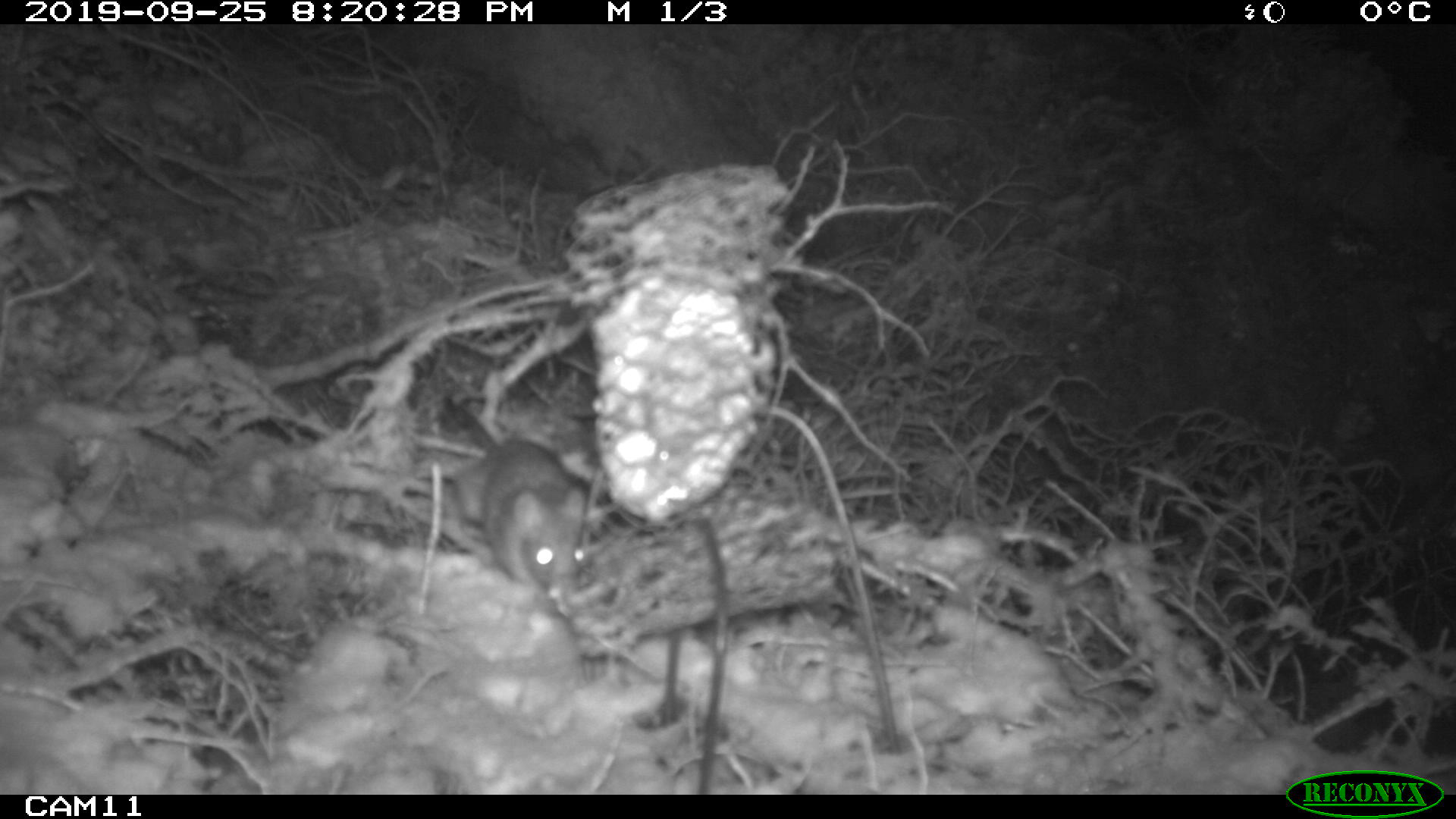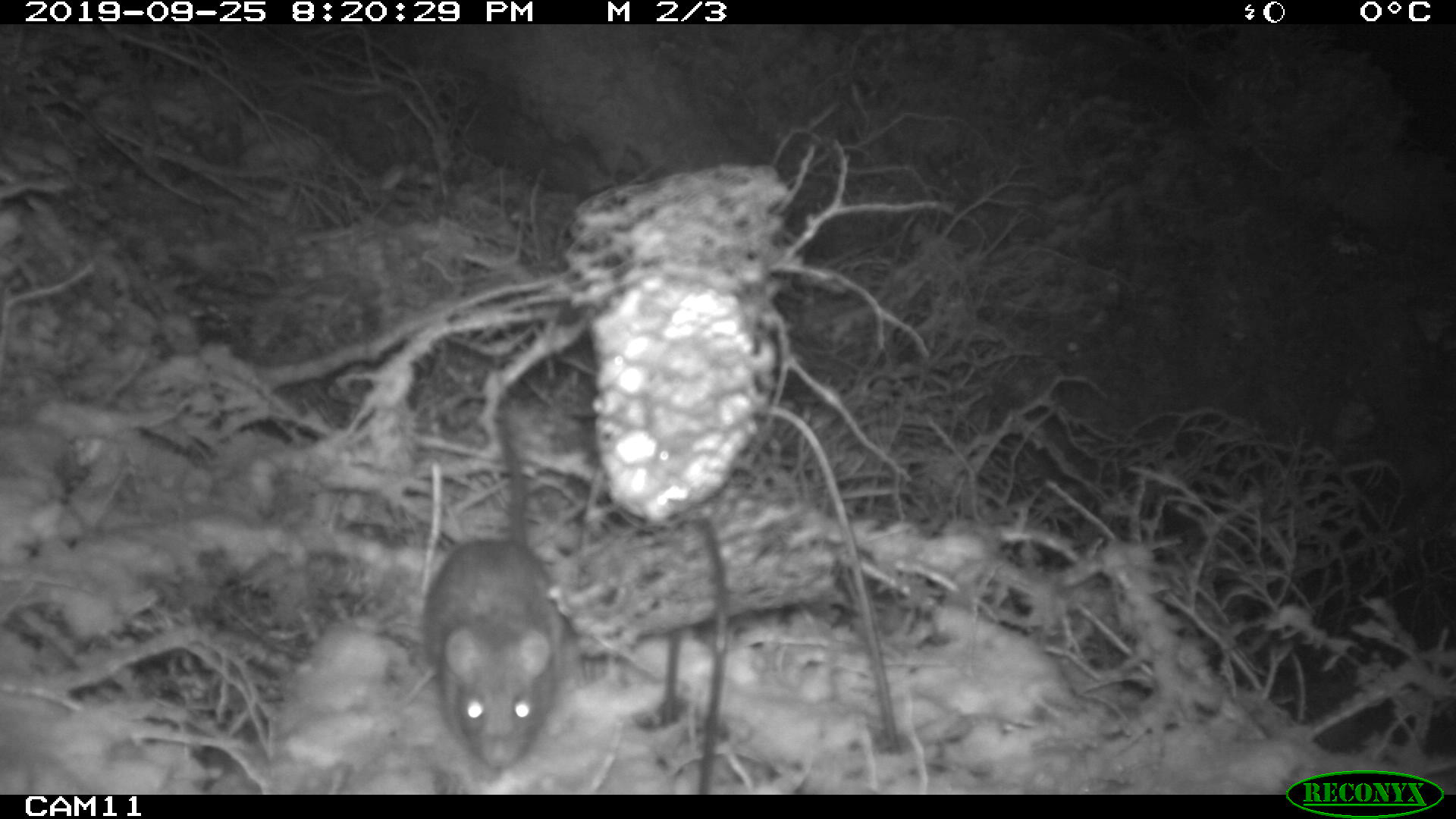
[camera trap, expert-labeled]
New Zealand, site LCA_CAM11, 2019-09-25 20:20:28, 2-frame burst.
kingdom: Animalia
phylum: Chordata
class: Mammalia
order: Rodentia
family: Muridae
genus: Rattus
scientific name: Rattus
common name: rat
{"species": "rat (Rattus)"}